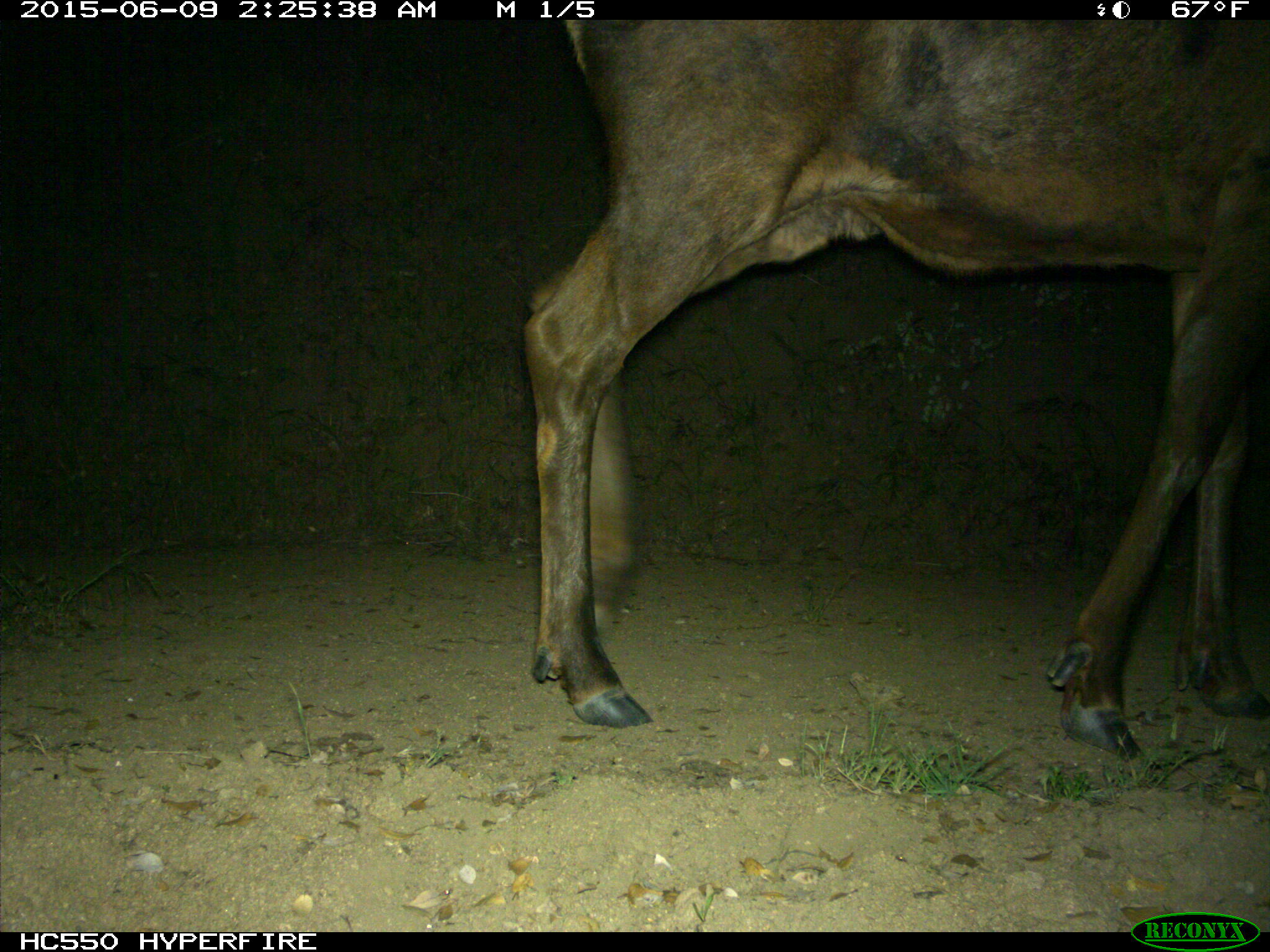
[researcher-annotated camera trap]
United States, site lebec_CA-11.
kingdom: Animalia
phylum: Chordata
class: Mammalia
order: Artiodactyla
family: Cervidae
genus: Cervus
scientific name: Cervus canadensis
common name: elk